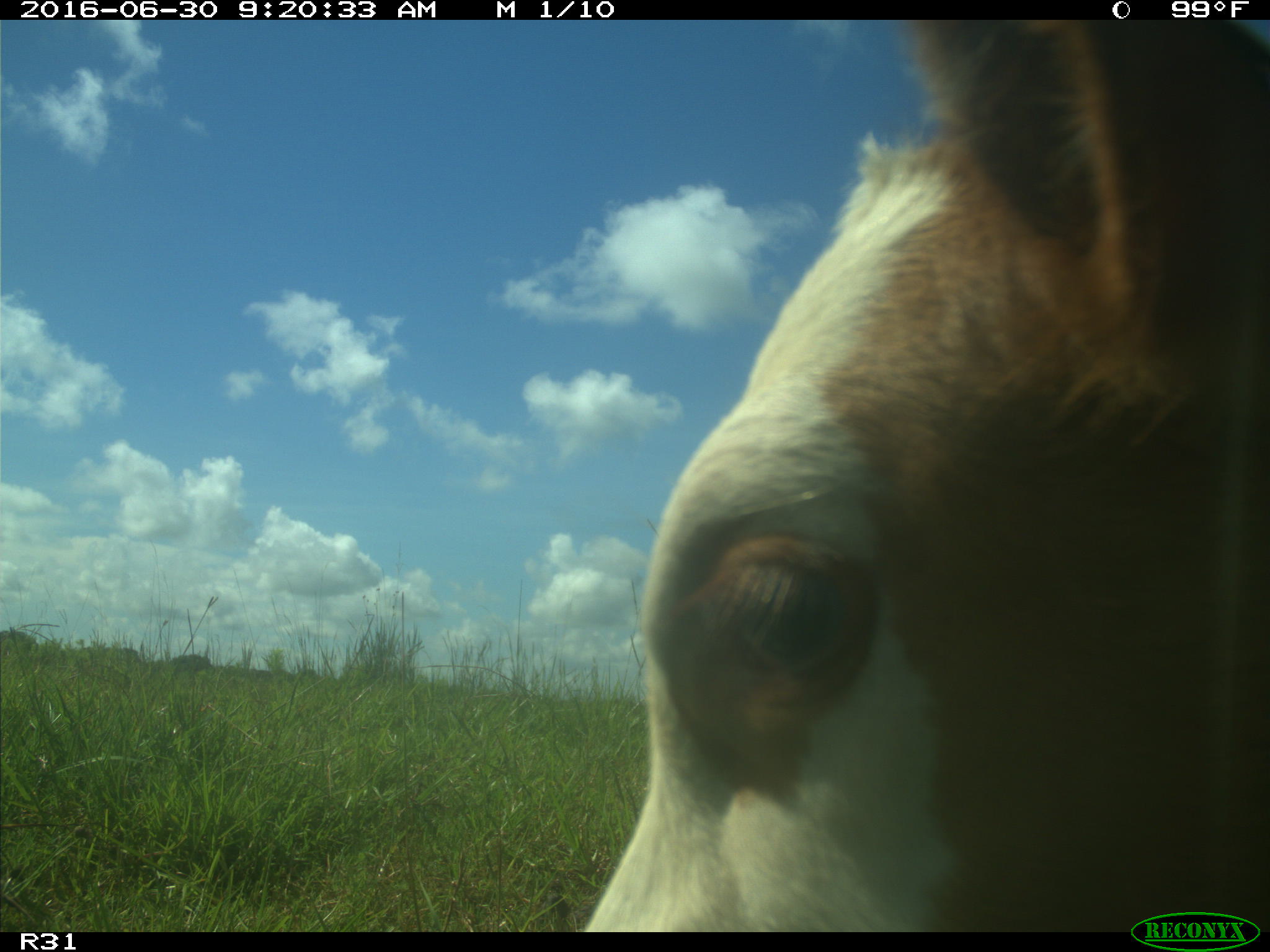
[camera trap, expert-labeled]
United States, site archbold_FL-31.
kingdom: Animalia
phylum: Chordata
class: Mammalia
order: Artiodactyla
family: Bovidae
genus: Bos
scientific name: Bos taurus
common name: domestic cow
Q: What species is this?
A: Bos taurus (domestic cow).